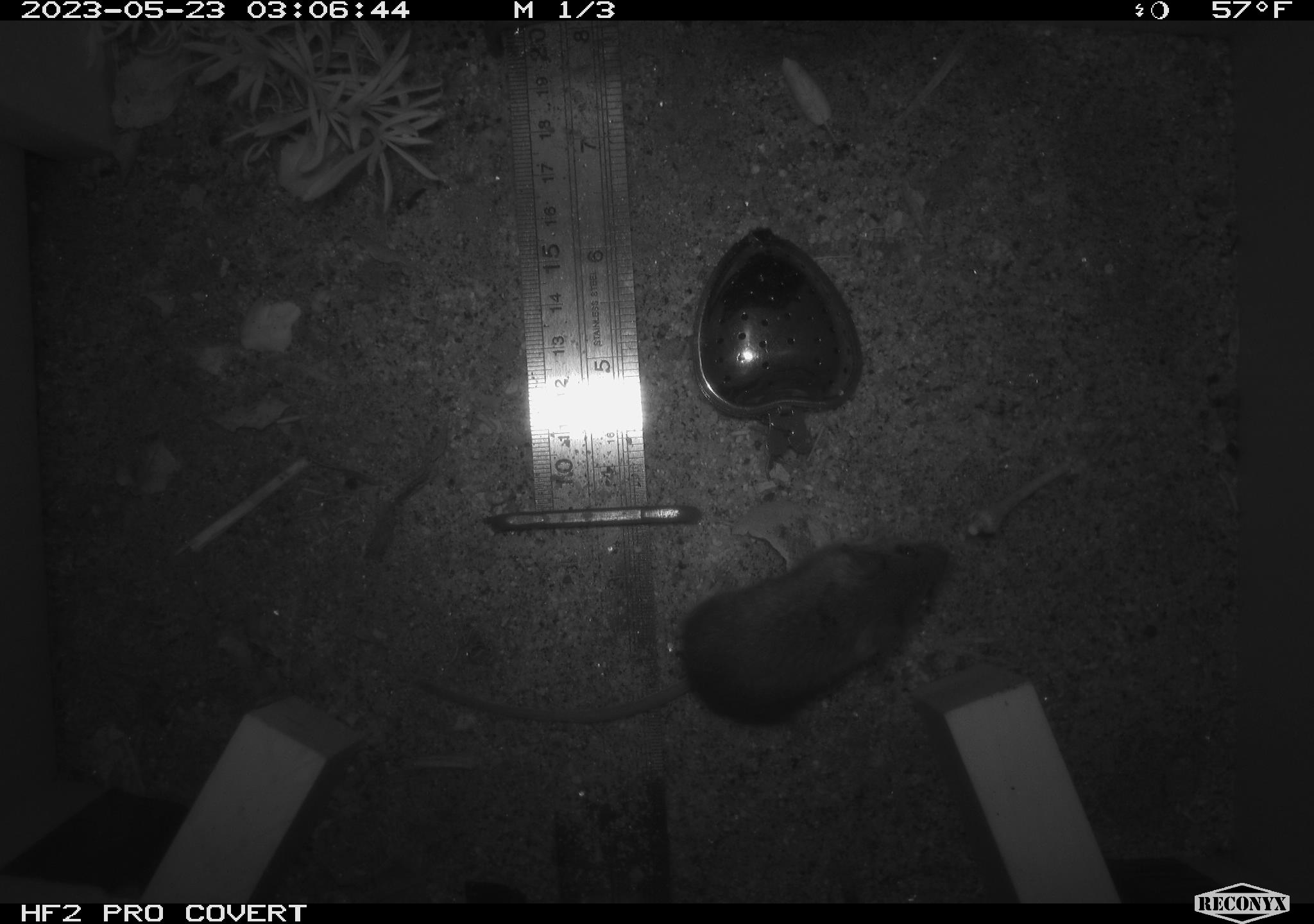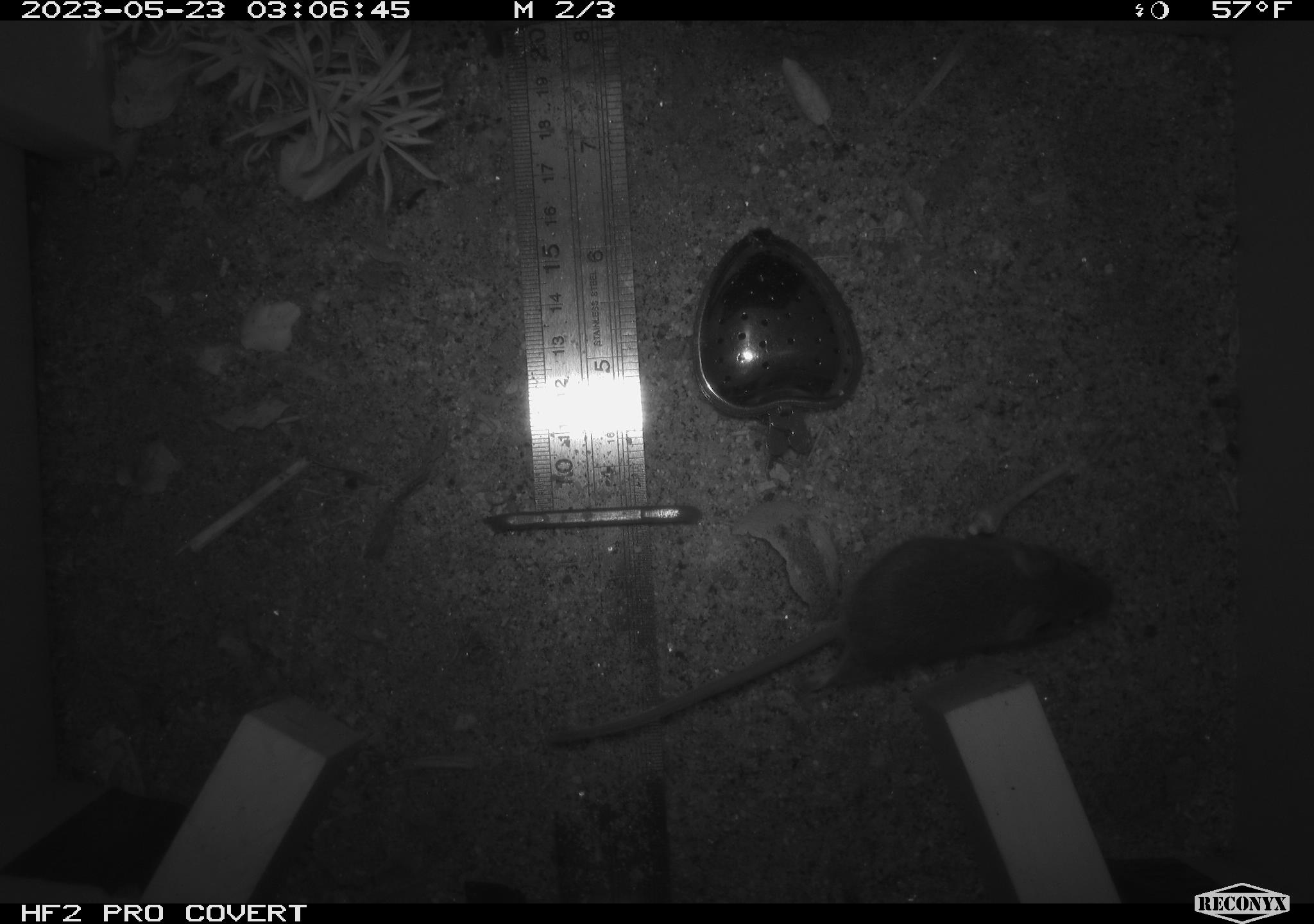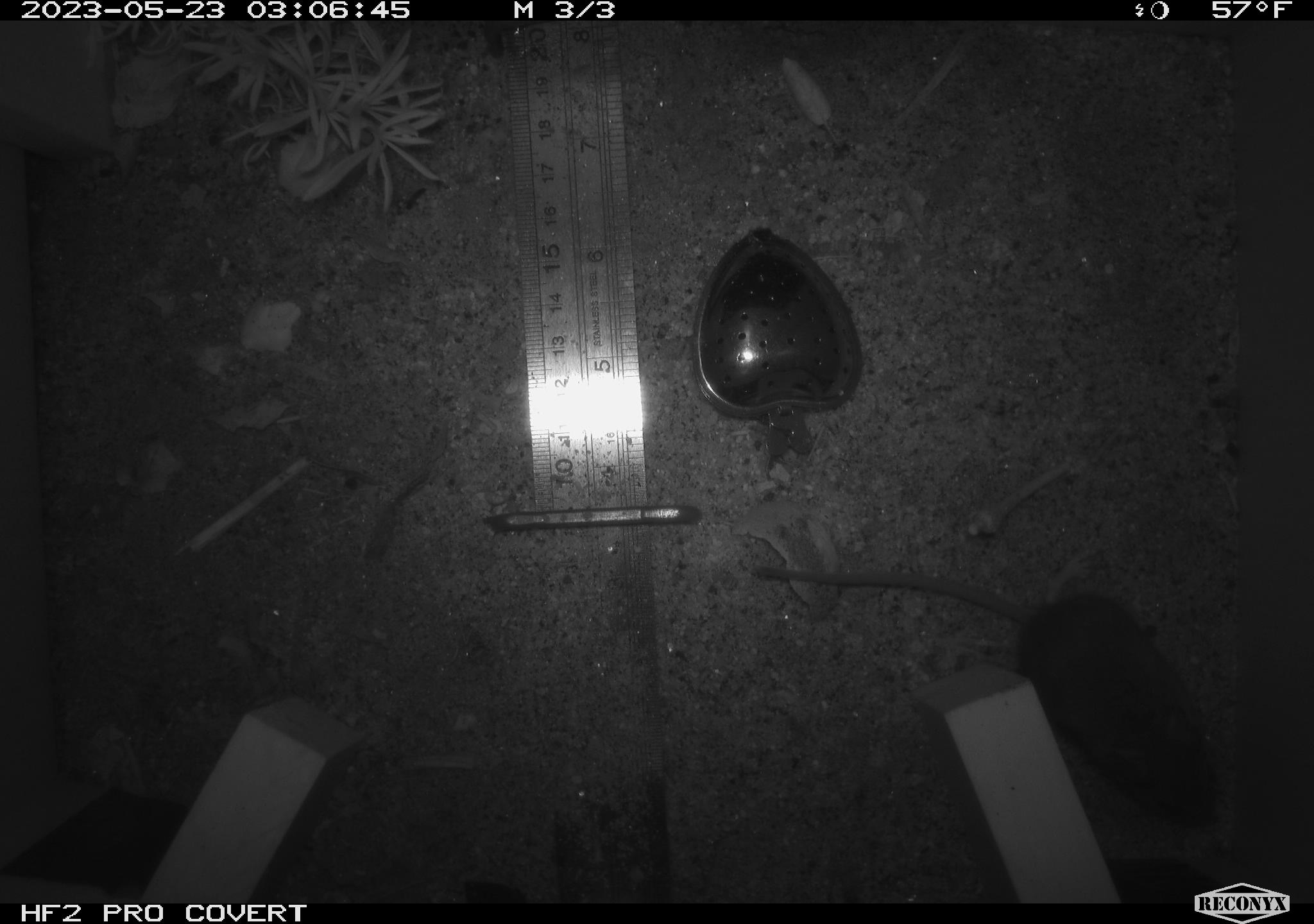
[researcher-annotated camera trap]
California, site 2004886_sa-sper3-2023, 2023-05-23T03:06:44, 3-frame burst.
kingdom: Animalia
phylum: Chordata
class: Mammalia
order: Rodentia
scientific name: Rodentia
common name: mouse species